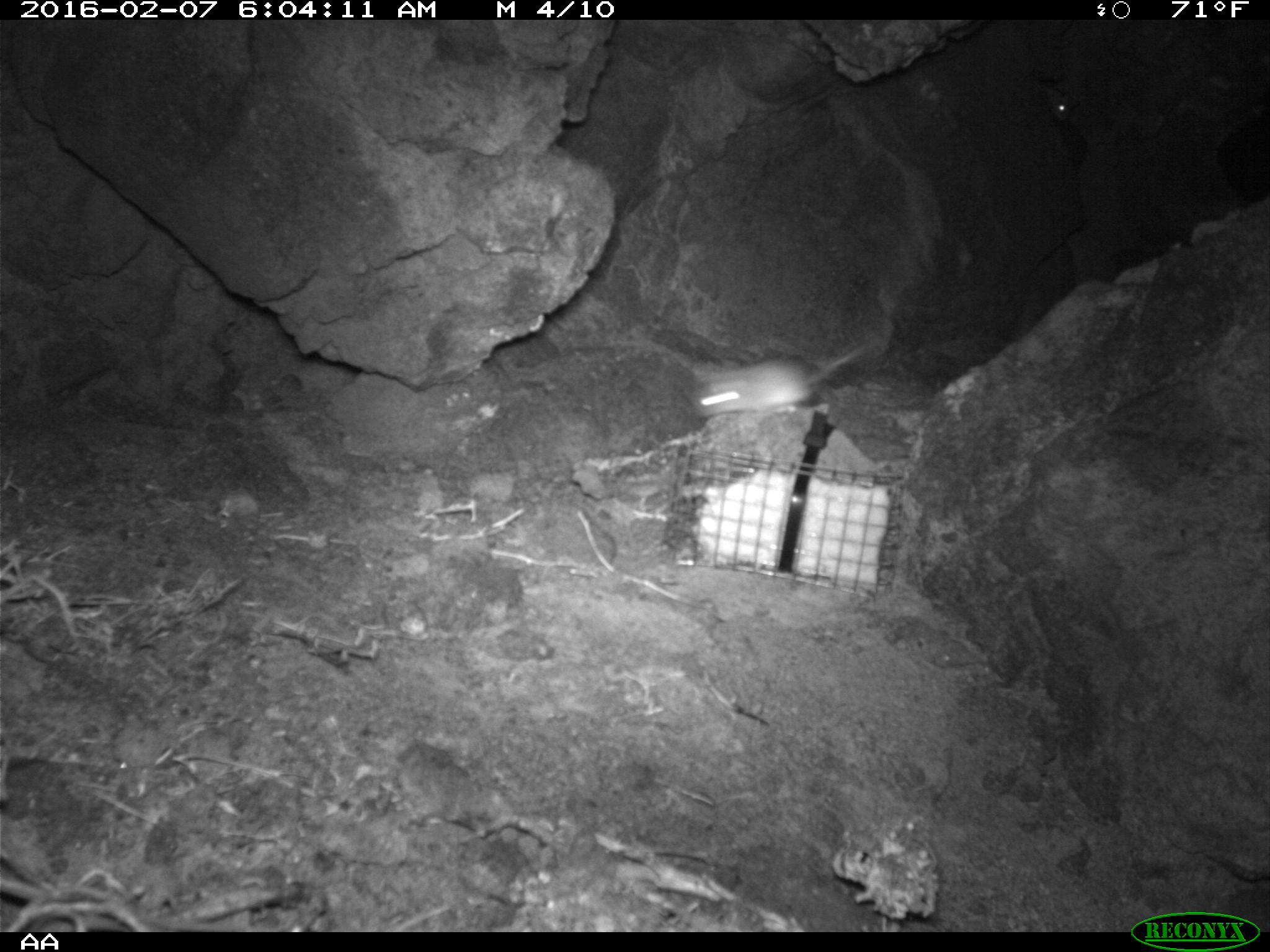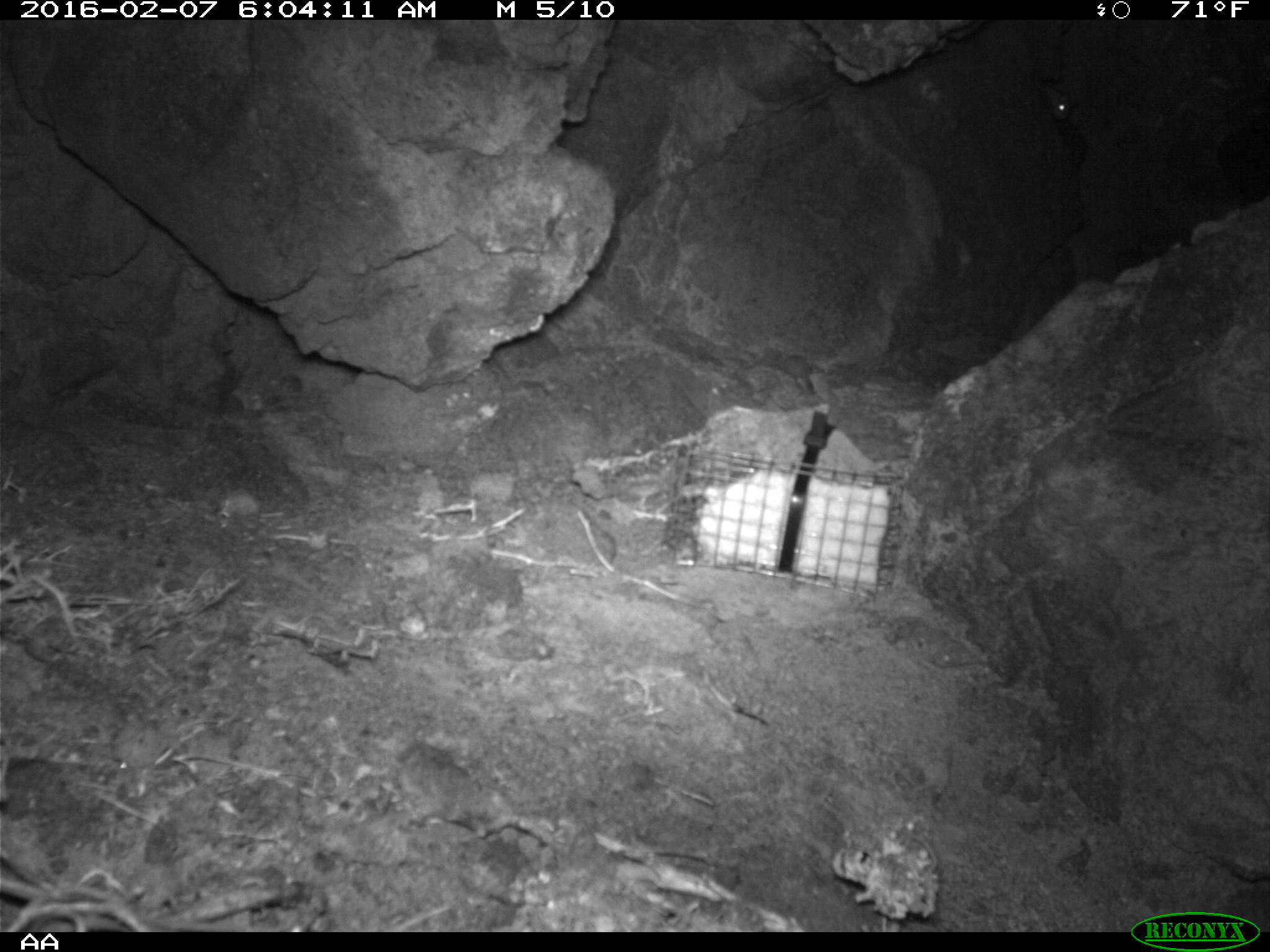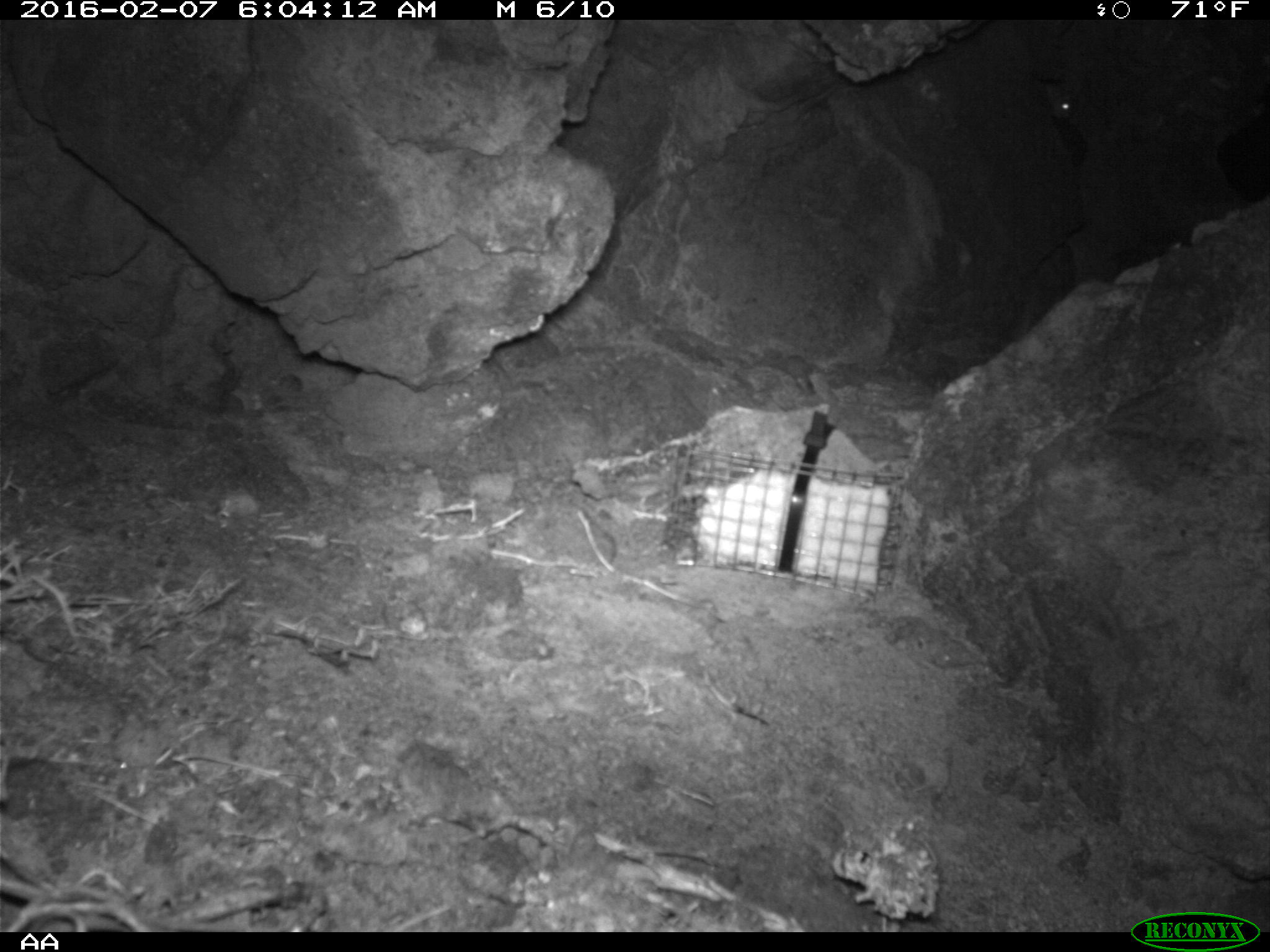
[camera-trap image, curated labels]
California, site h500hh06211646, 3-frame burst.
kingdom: Animalia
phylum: Chordata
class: Mammalia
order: Rodentia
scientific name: Rodentia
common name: rodent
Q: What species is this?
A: Rodent (Rodentia).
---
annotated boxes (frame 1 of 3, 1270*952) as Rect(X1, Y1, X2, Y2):
rodent: Rect(691, 340, 874, 429); Rect(1039, 69, 1077, 121)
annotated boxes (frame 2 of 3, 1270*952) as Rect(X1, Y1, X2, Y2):
rodent: Rect(1041, 83, 1075, 120)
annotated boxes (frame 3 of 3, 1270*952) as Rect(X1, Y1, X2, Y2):
rodent: Rect(1042, 93, 1082, 116)